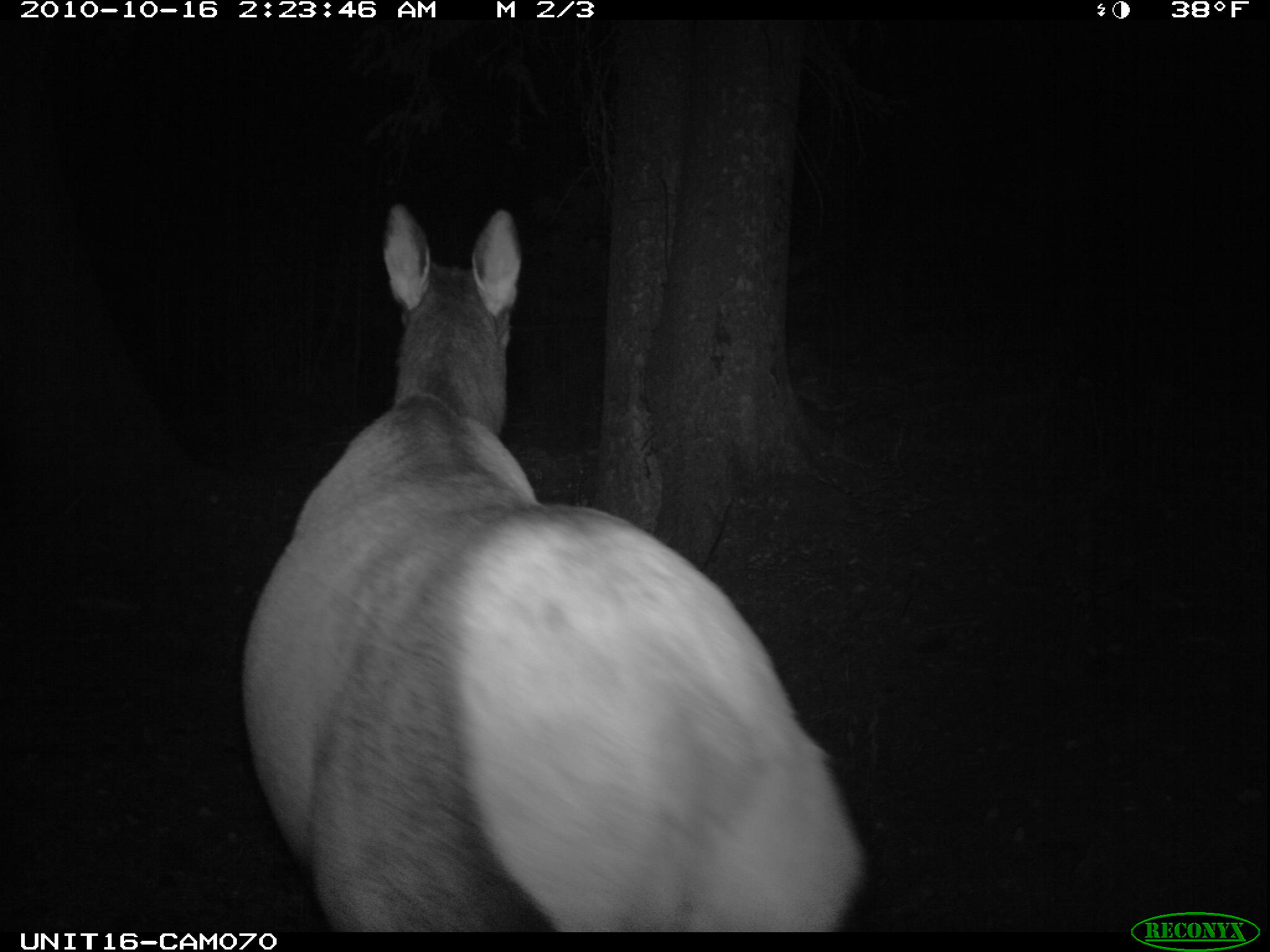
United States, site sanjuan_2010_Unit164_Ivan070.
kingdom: Animalia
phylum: Chordata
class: Mammalia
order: Artiodactyla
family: Cervidae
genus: Cervus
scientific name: Cervus elaphus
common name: red deer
Cervus elaphus (red deer).